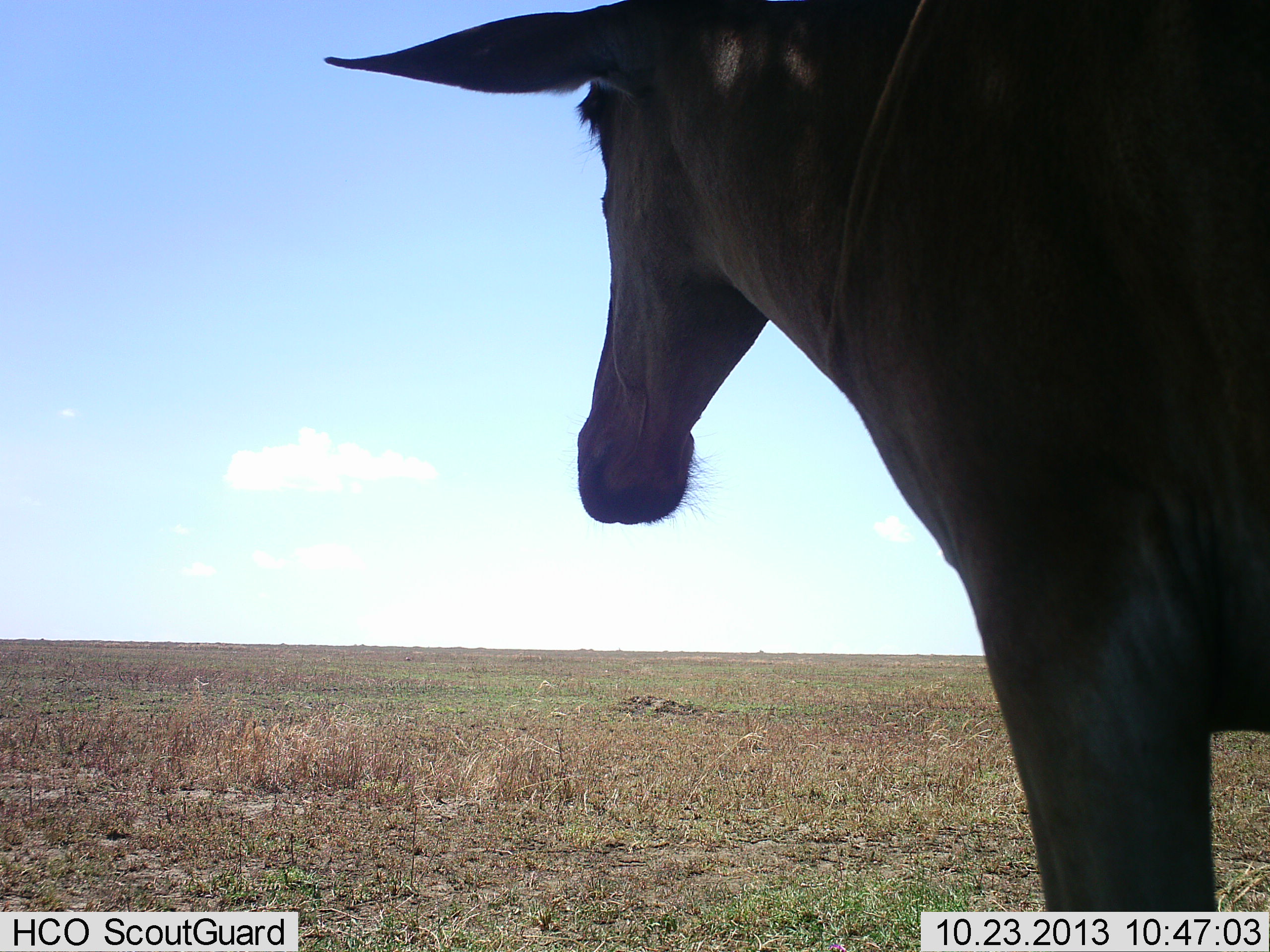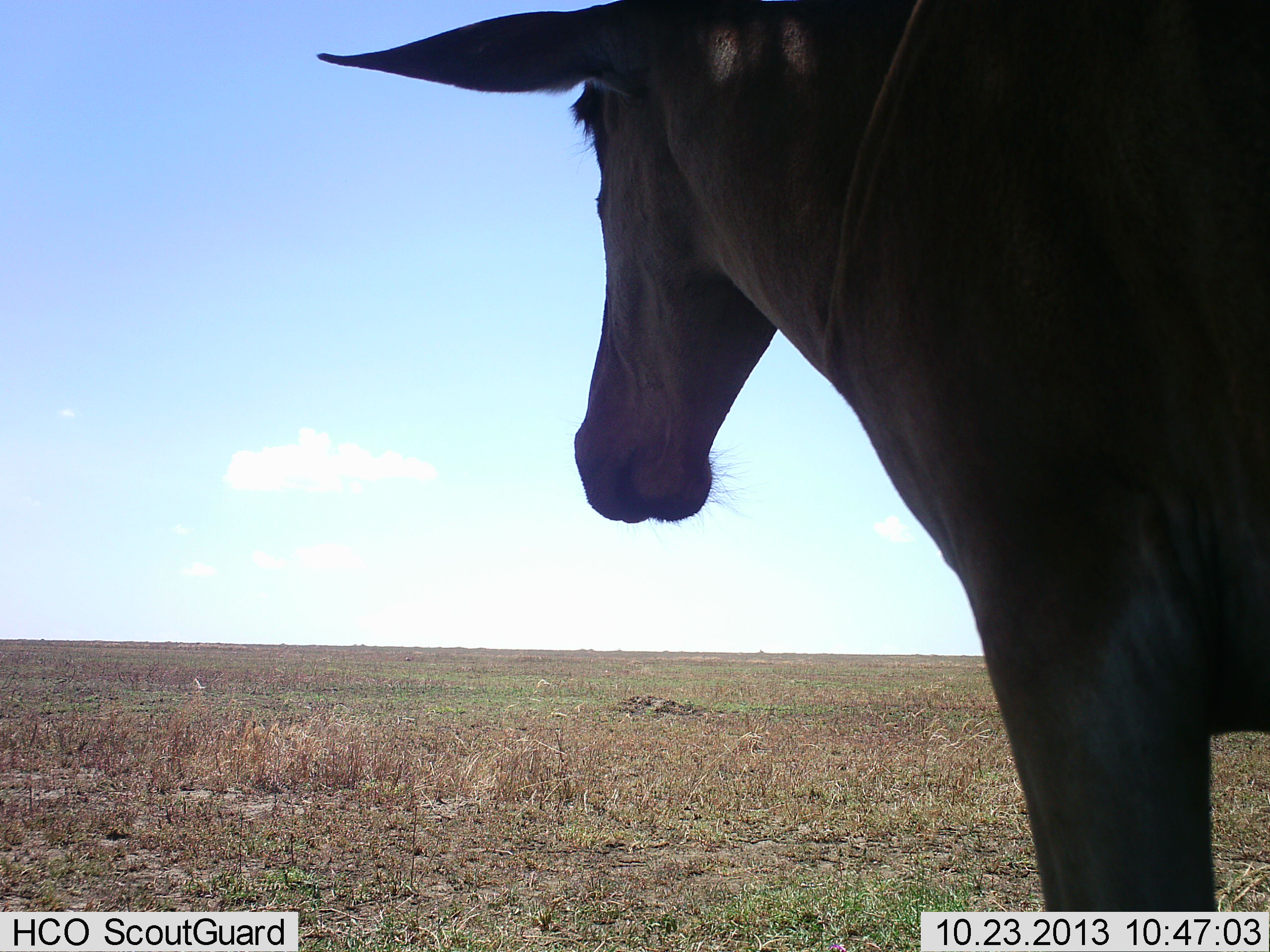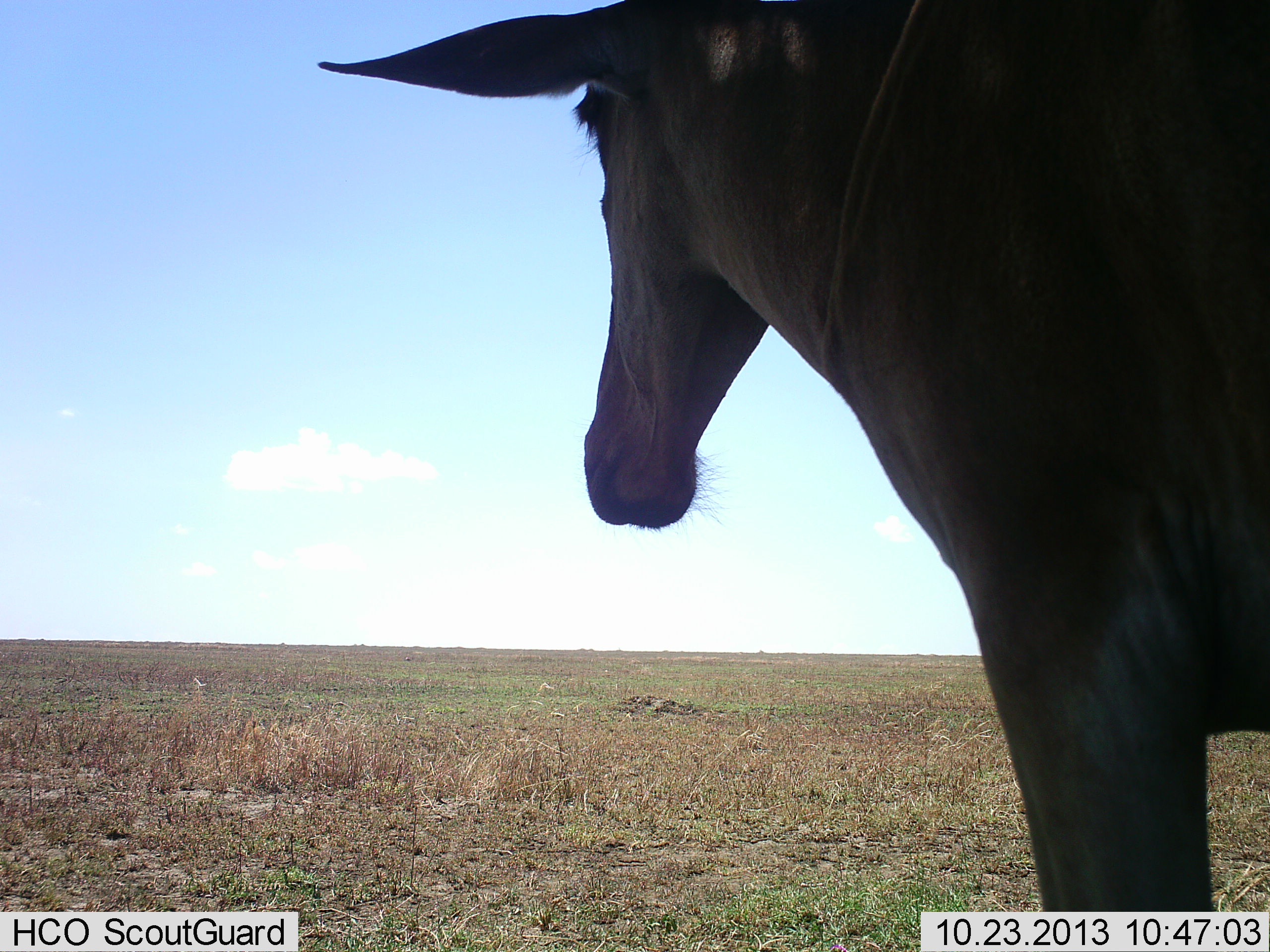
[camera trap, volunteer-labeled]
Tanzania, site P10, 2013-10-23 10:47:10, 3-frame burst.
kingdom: Animalia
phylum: Chordata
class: Mammalia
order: Artiodactyla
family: Bovidae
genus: Alcelaphus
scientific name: Alcelaphus buselaphus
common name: hartebeest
Hartebeest (Alcelaphus buselaphus), count 1. Behavior (volunteer vote fractions): standing 88%, resting 4%, moving 0%, interacting 0%. Young present (vote fraction): 0%. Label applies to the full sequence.